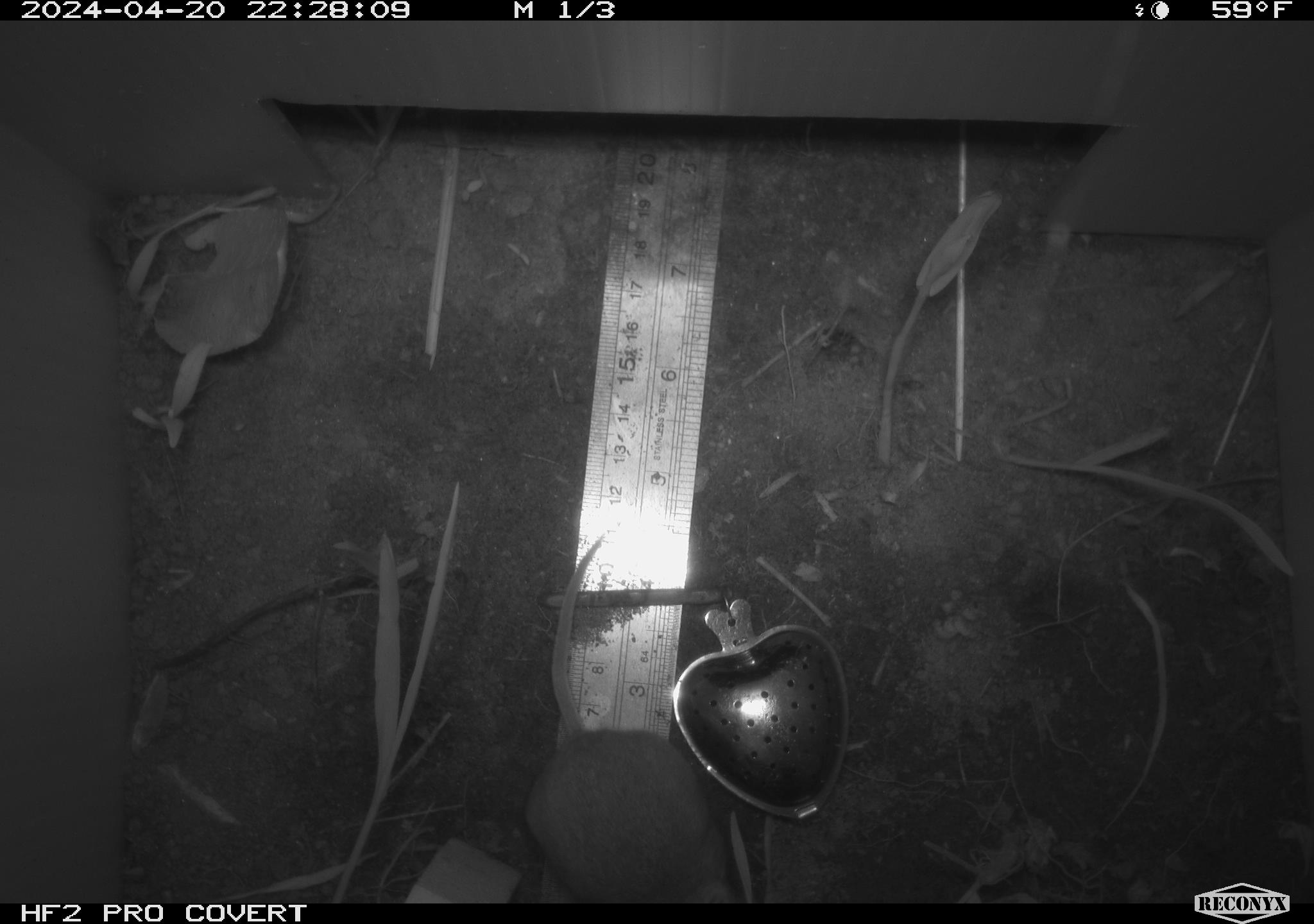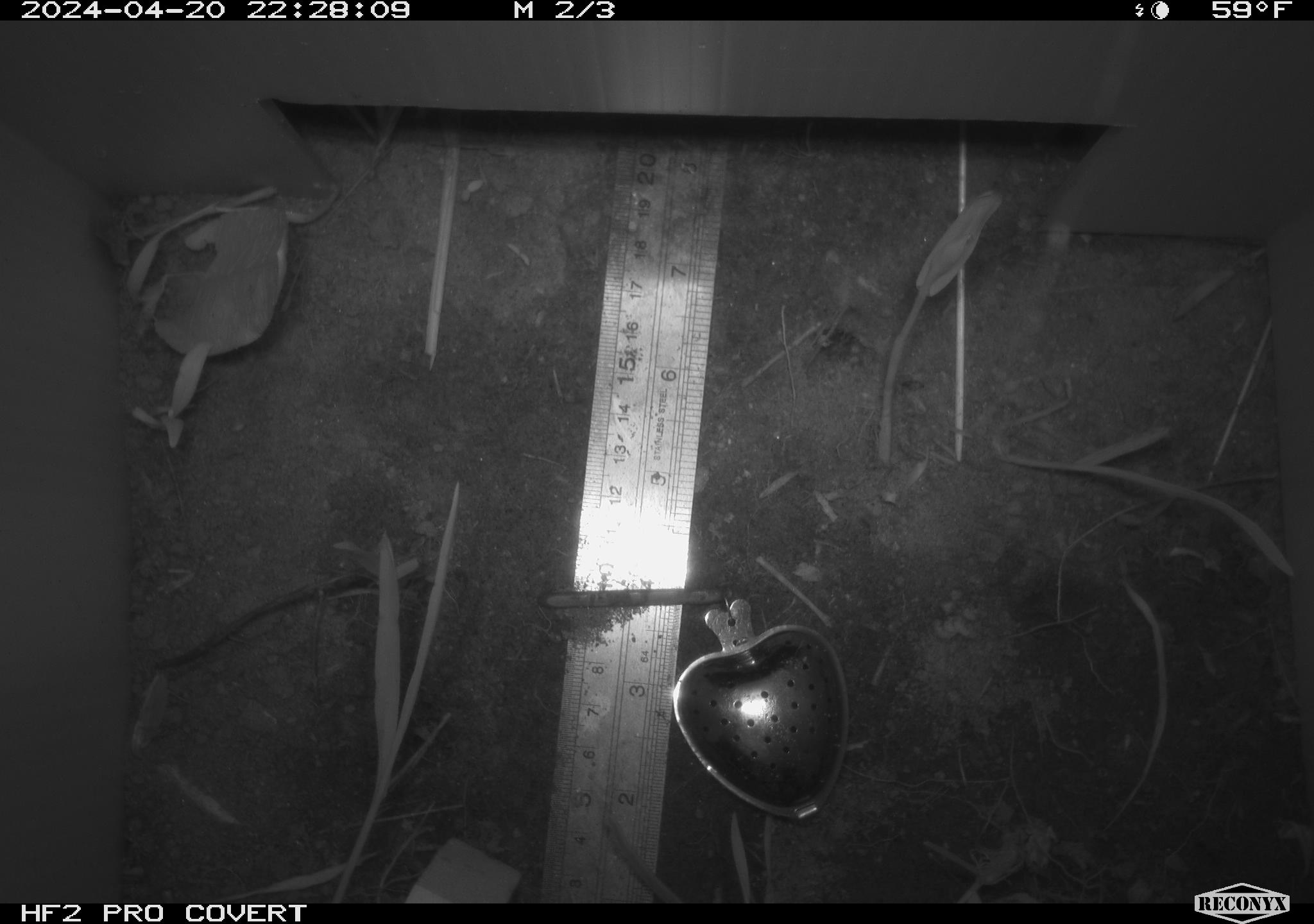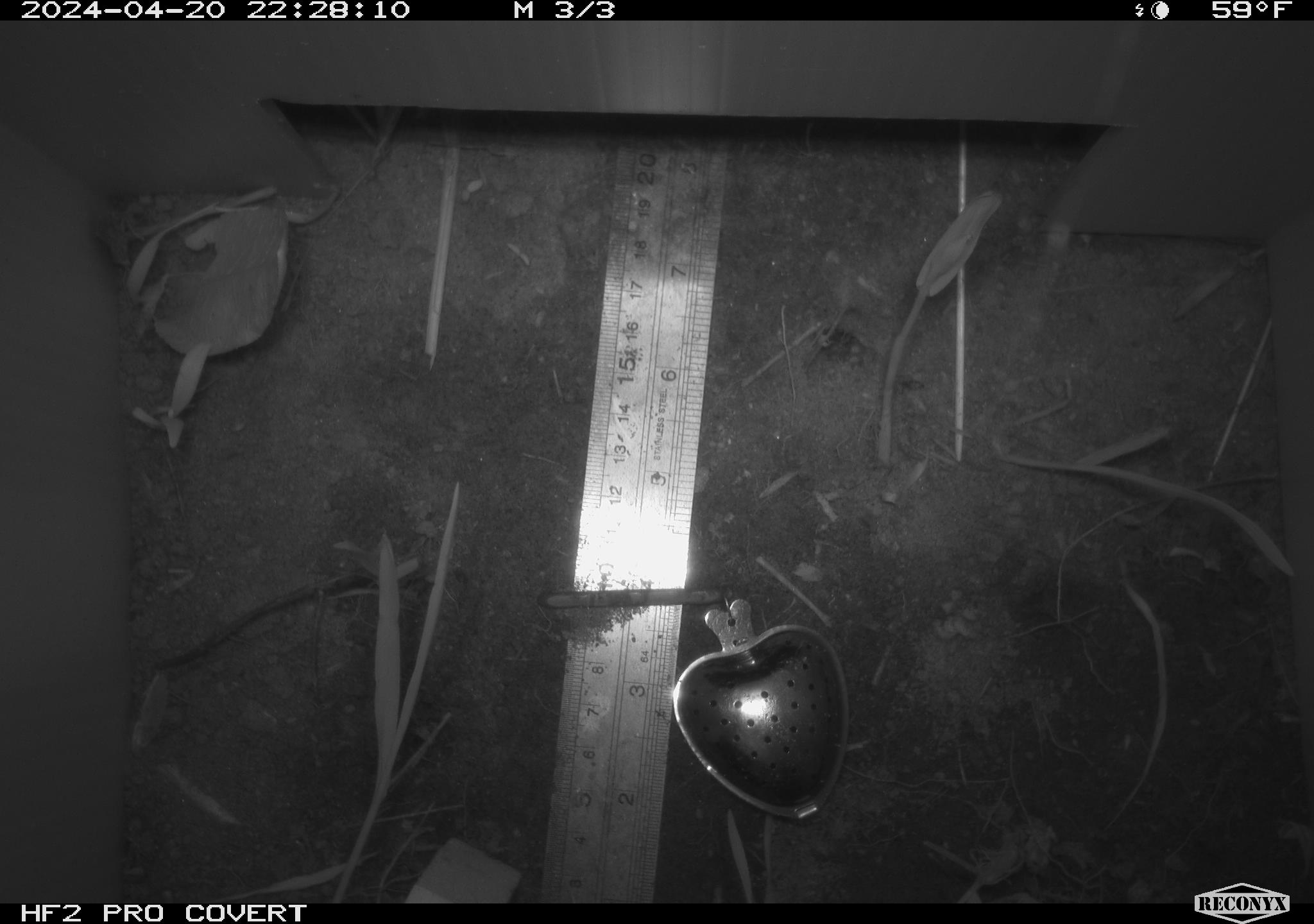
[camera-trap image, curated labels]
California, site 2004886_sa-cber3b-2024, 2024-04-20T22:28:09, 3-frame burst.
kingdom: Animalia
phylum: Chordata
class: Mammalia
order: Rodentia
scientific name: Rodentia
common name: mouse species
Mouse species (Rodentia).